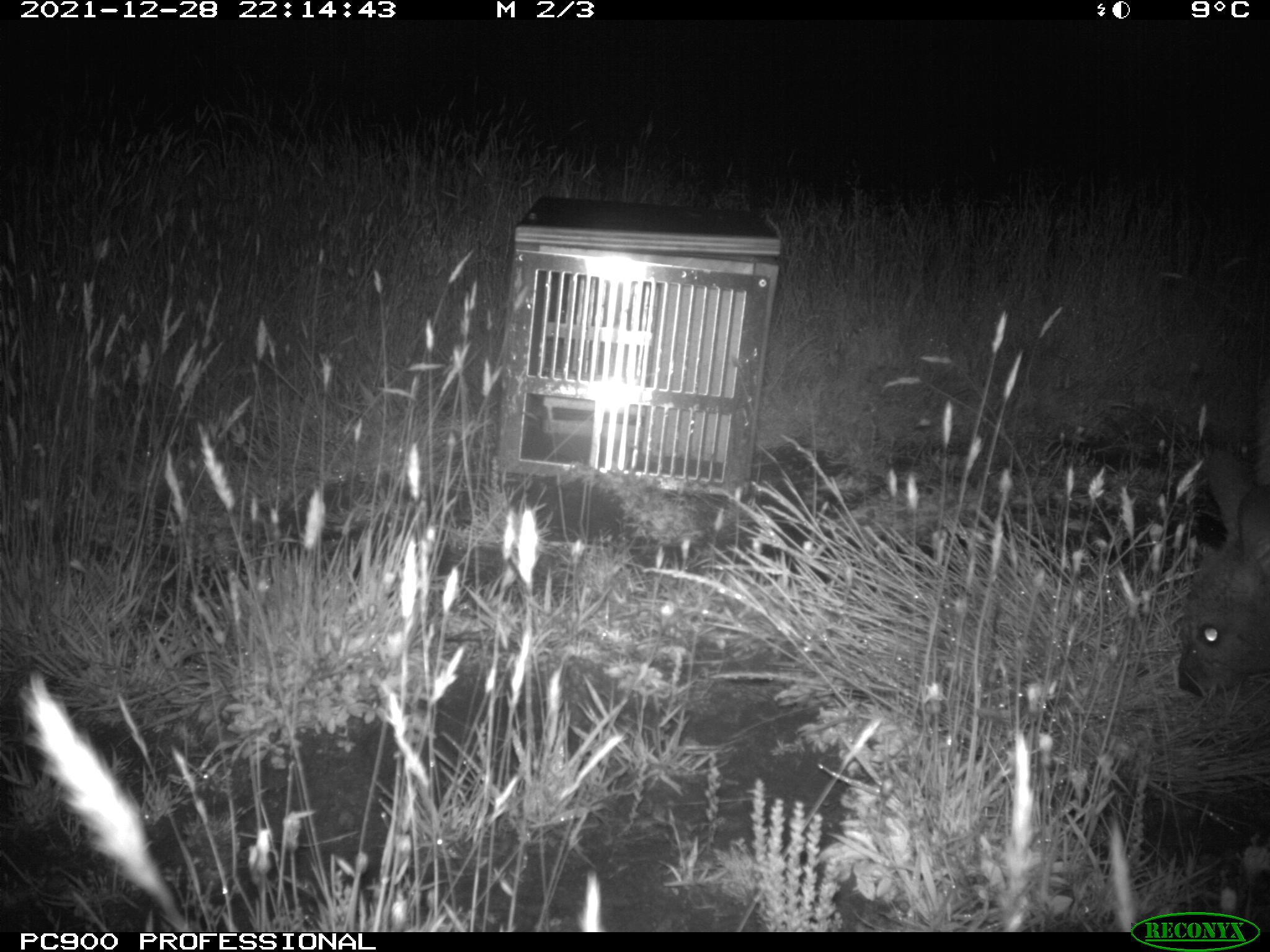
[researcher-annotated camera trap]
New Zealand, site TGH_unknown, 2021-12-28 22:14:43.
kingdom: Animalia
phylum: Chordata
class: Mammalia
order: Diprotodontia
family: Macropodidae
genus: Notamacropus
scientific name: Notamacropus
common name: wallaby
Wallaby (Notamacropus).